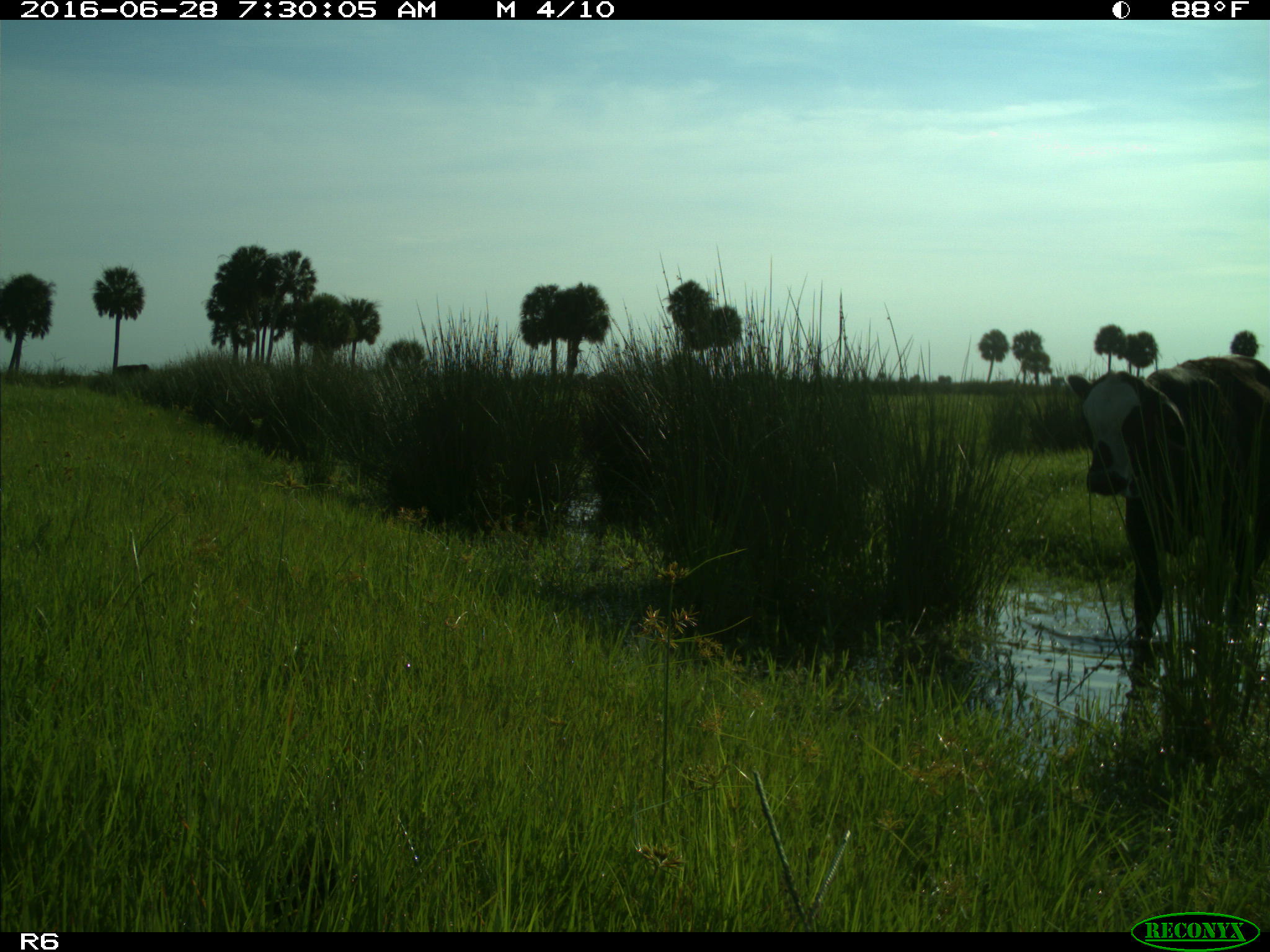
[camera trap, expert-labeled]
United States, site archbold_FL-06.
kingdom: Animalia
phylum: Chordata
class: Mammalia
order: Artiodactyla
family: Bovidae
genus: Bos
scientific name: Bos taurus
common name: domestic cow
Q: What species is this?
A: Bos taurus (domestic cow).